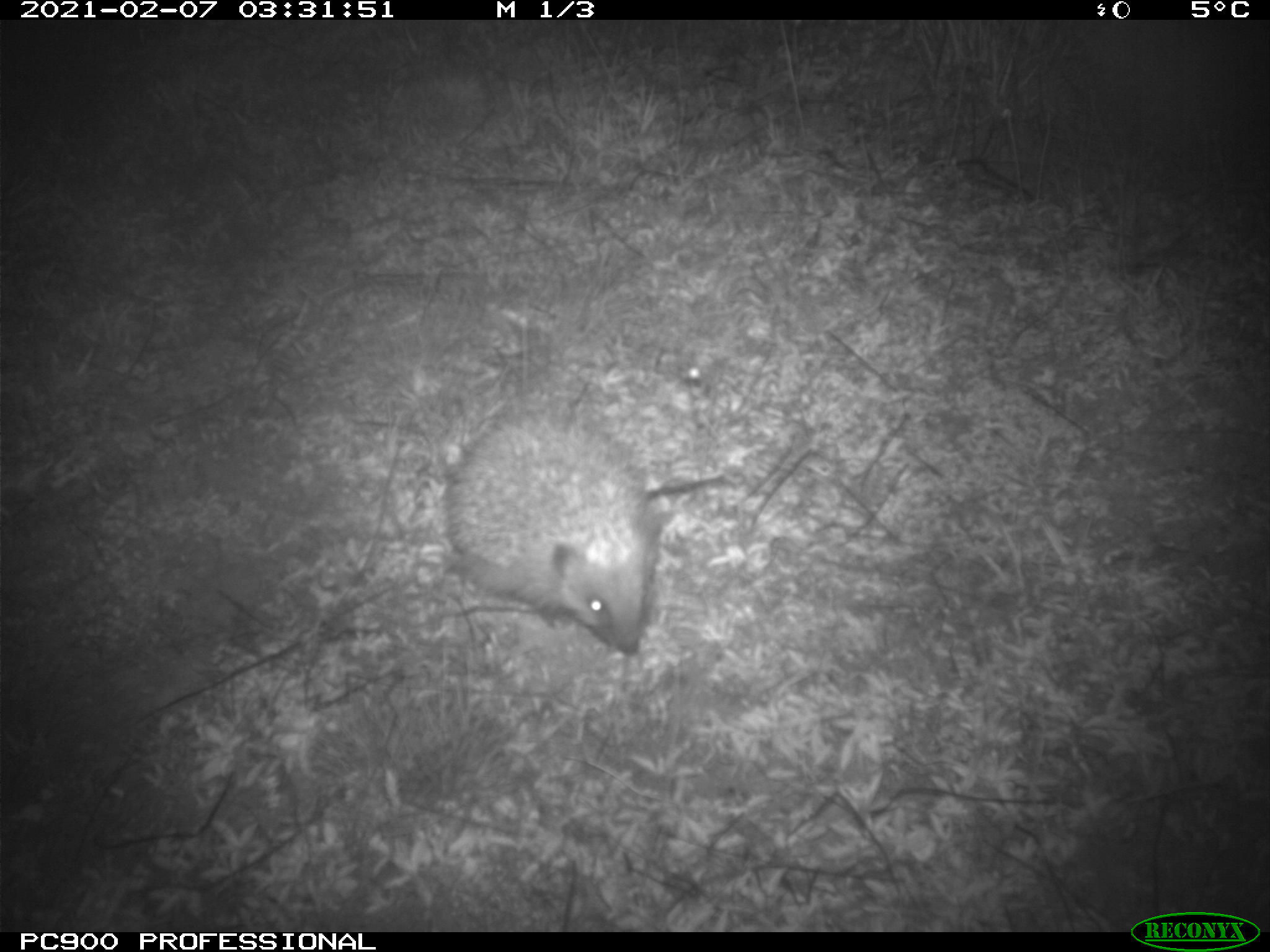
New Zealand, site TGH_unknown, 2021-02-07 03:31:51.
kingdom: Animalia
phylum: Chordata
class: Mammalia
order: Eulipotyphla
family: Erinaceidae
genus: Erinaceus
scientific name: Erinaceus europaeus europaeus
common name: european hedgehog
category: hedgehog